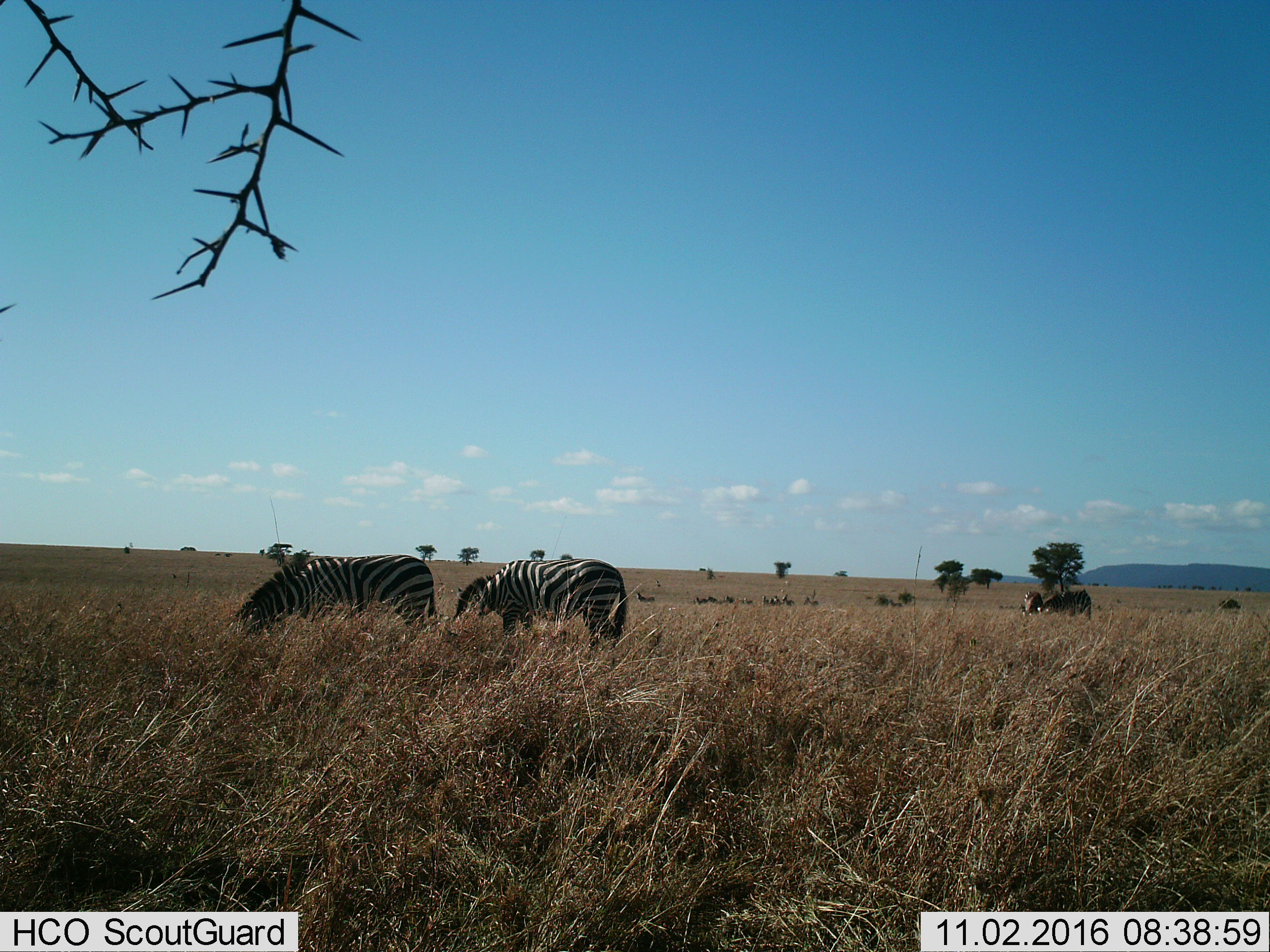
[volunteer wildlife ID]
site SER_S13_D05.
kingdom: Animalia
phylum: Chordata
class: Mammalia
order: Perissodactyla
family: Equidae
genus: Equus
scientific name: Equus quagga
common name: plains zebra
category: zebraplains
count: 10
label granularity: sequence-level